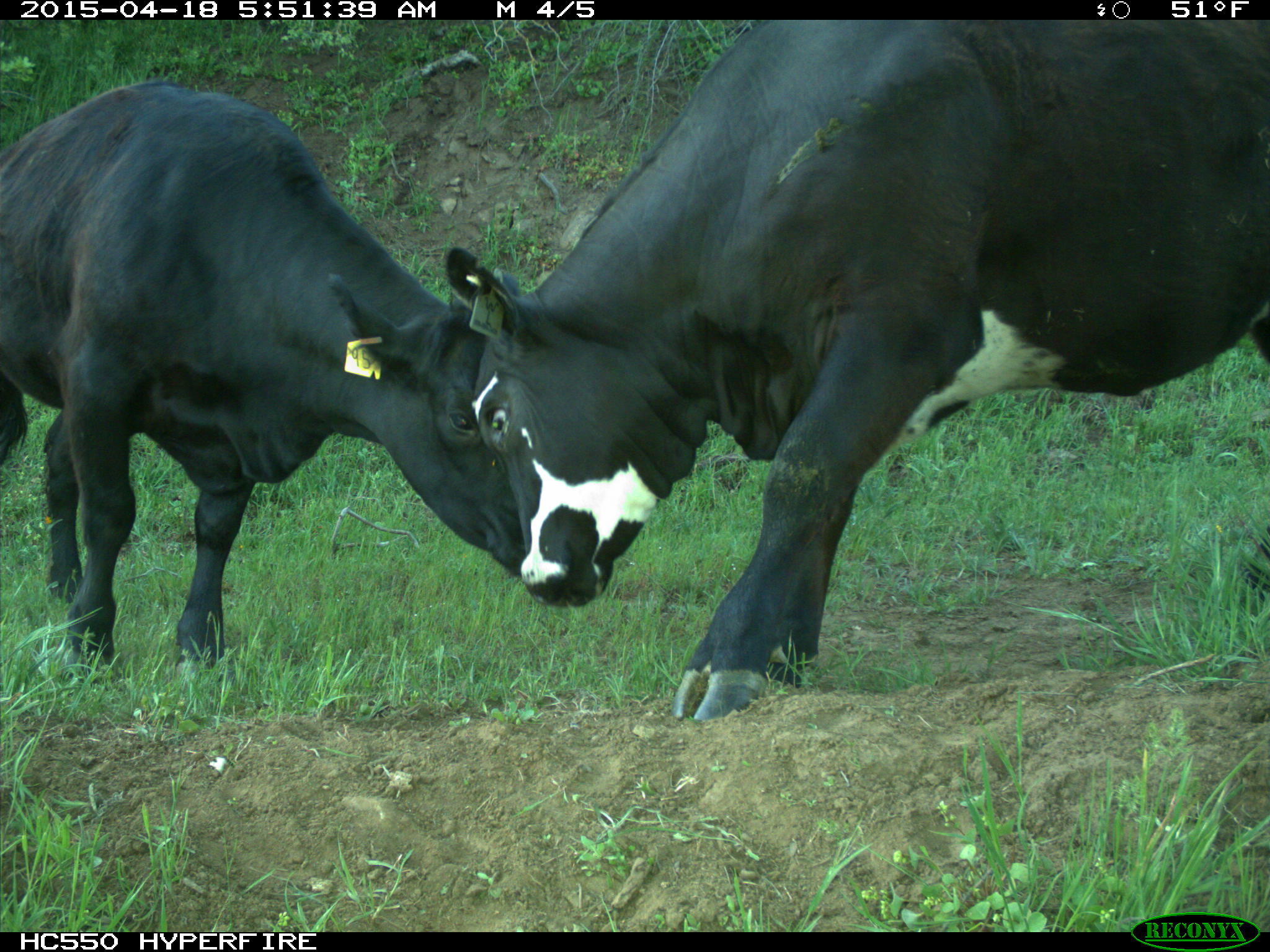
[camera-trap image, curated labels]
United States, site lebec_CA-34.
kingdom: Animalia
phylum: Chordata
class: Mammalia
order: Artiodactyla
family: Bovidae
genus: Bos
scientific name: Bos taurus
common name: domestic cow